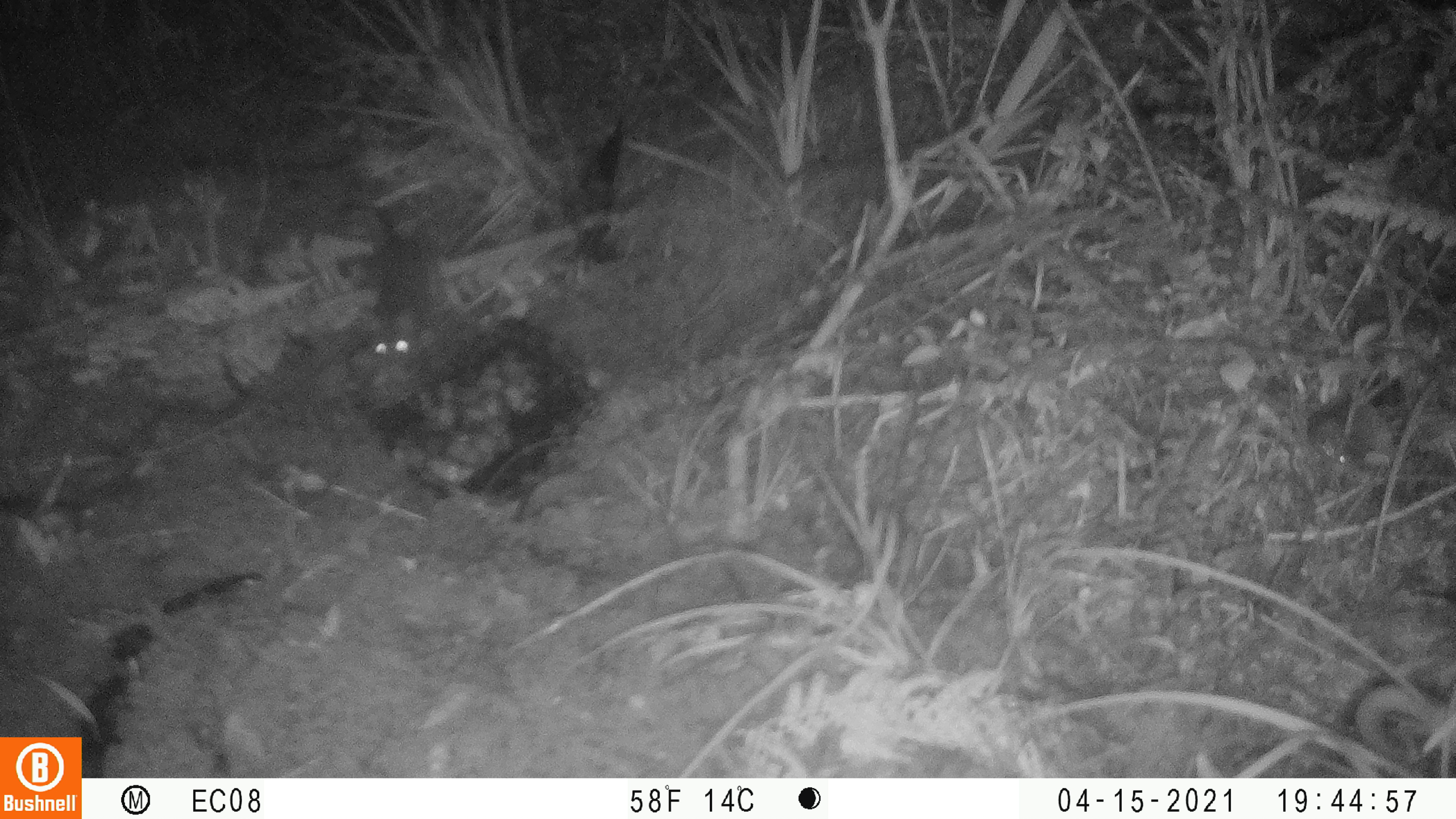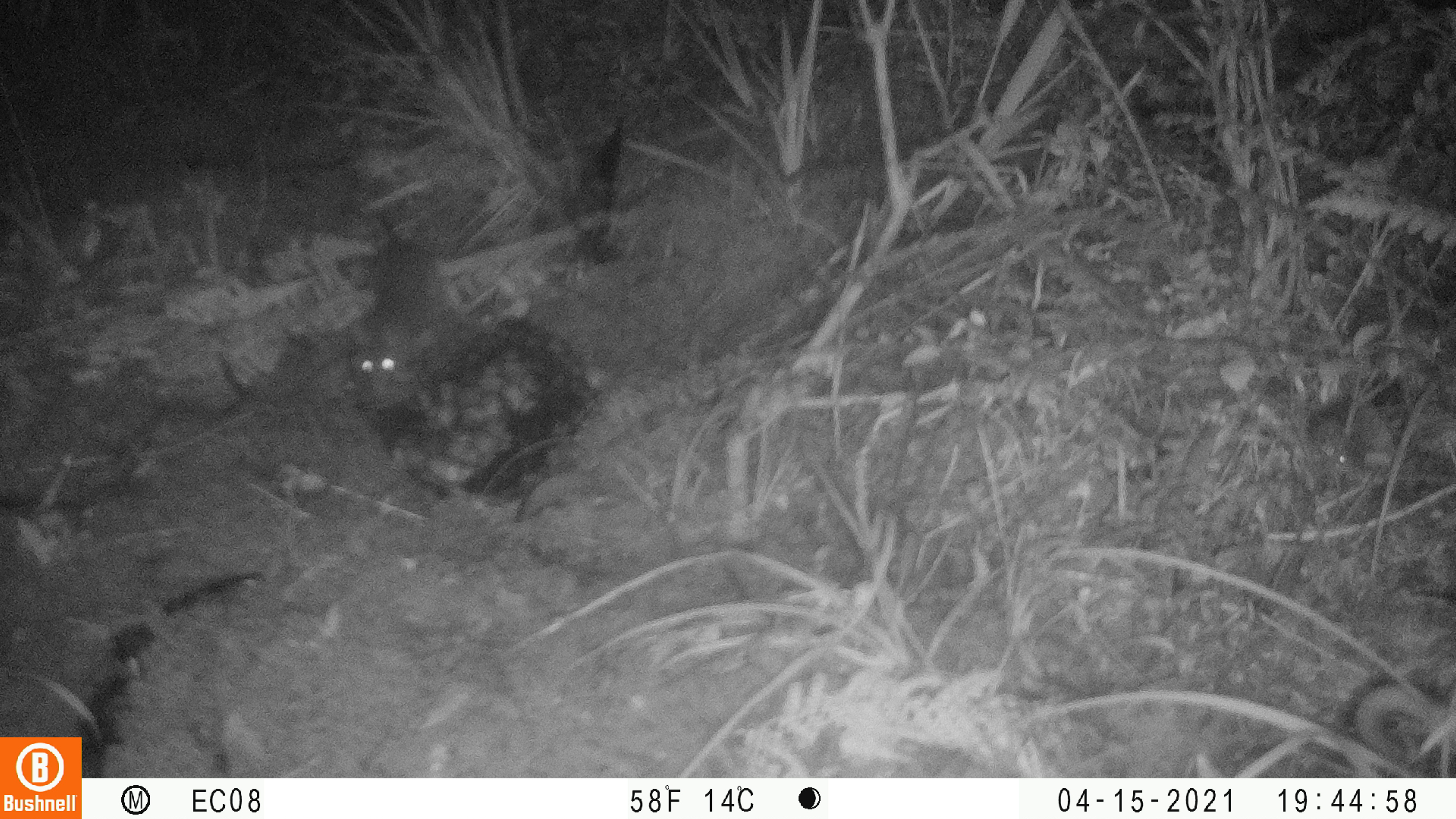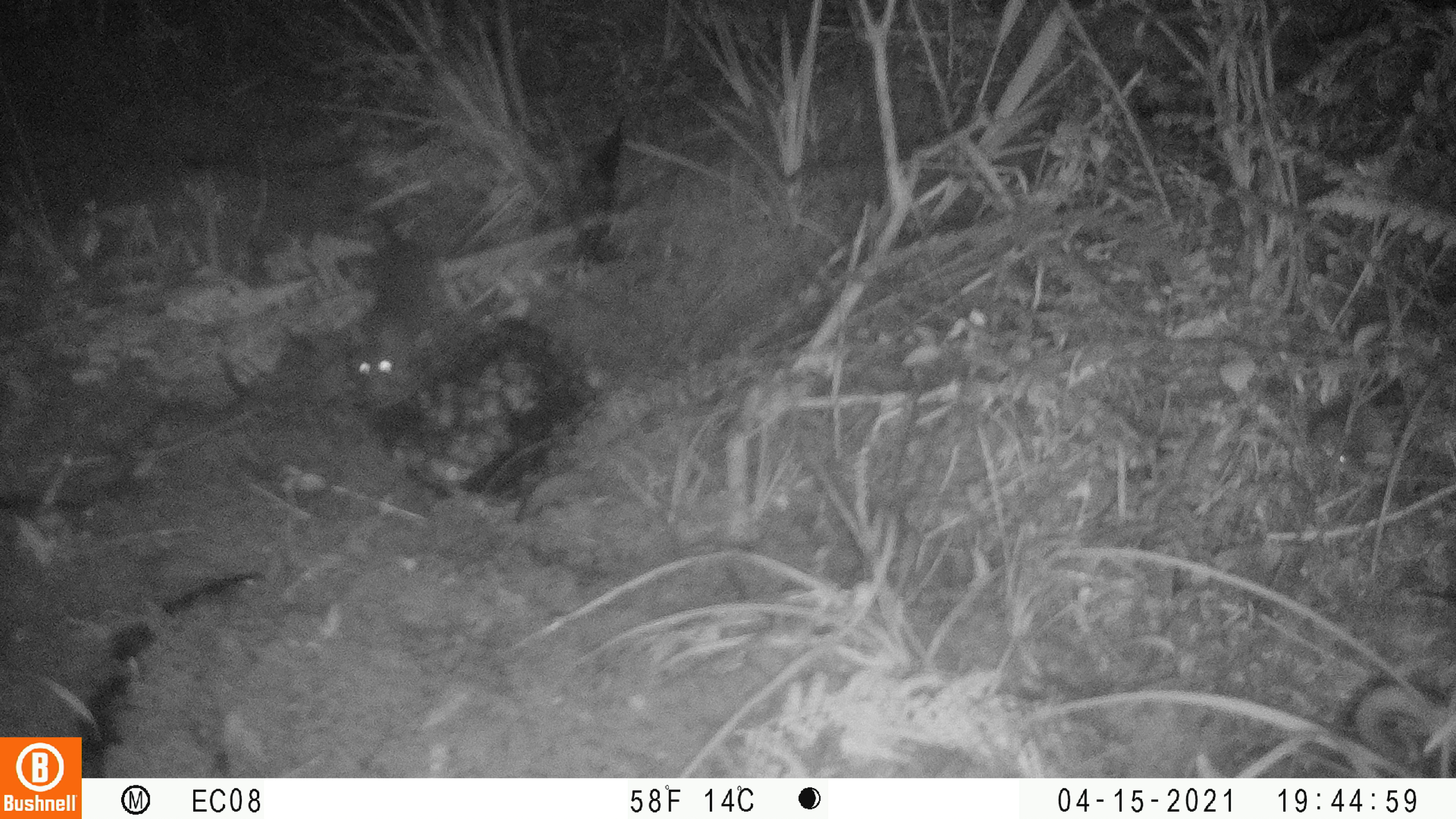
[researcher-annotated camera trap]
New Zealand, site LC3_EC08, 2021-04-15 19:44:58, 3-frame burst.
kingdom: Animalia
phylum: Chordata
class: Mammalia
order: Rodentia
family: Muridae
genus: Rattus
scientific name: Rattus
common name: rat